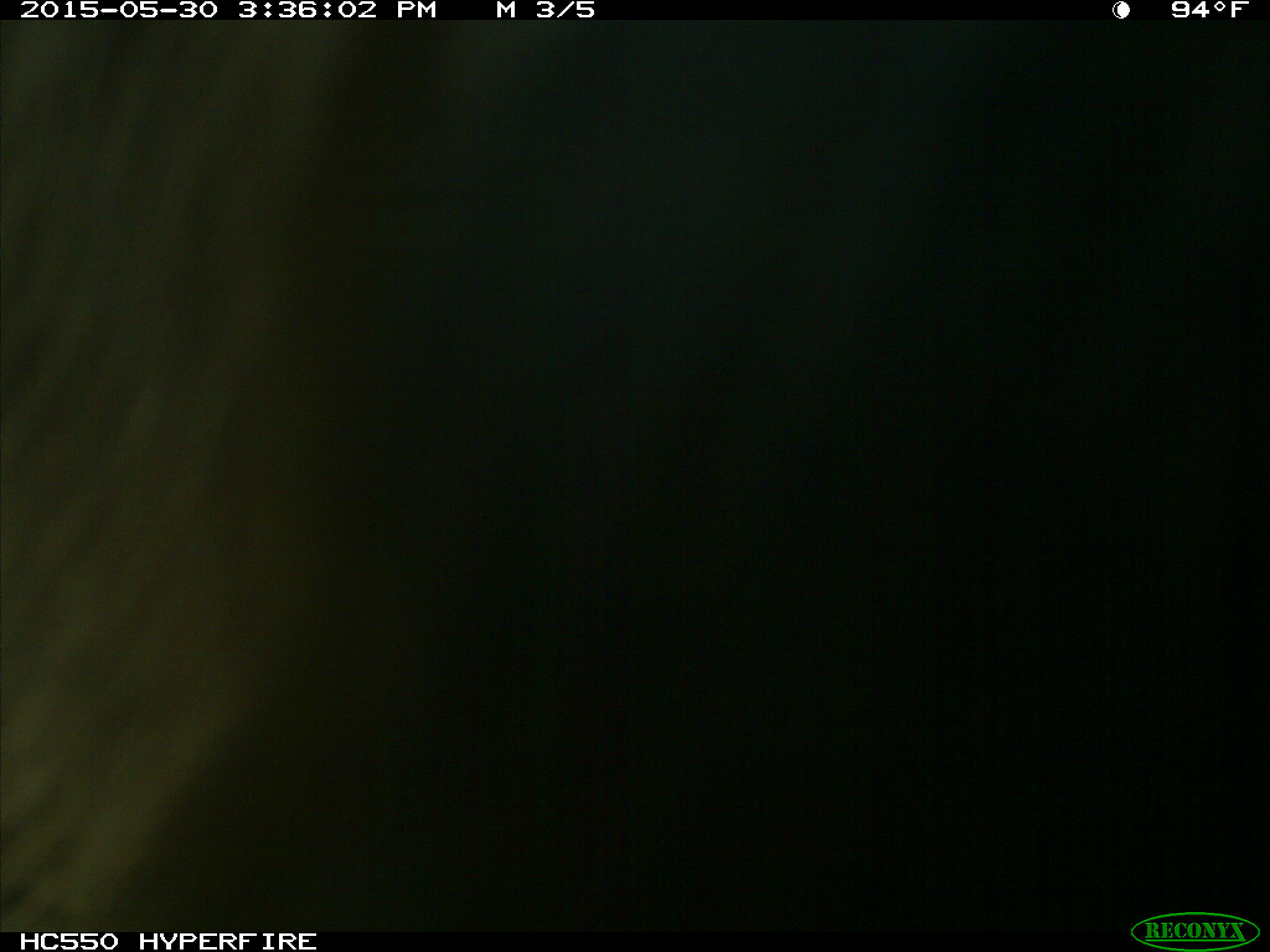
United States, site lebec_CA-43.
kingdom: Animalia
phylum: Chordata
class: Mammalia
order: Artiodactyla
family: Bovidae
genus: Bos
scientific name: Bos taurus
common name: domestic cow